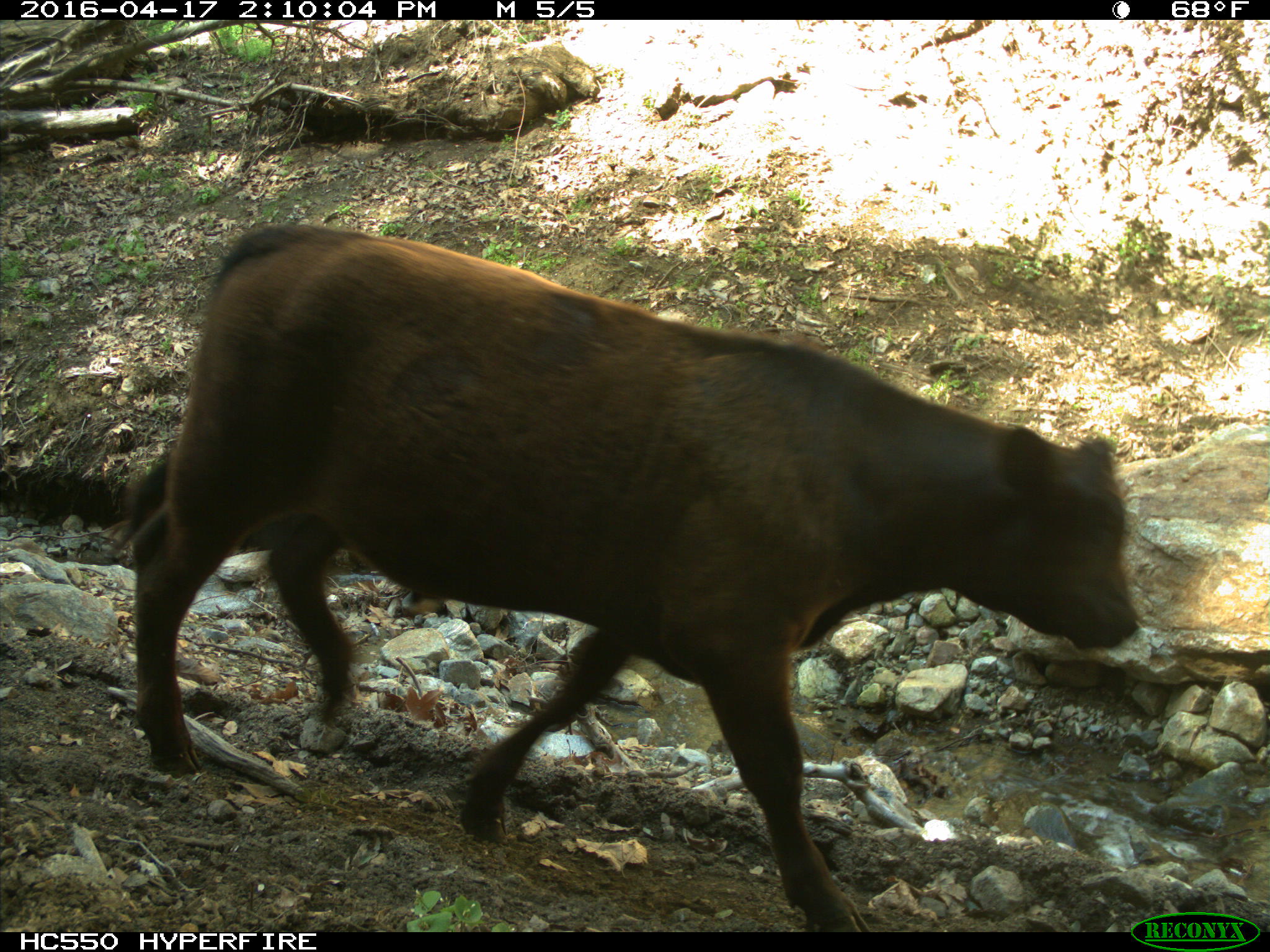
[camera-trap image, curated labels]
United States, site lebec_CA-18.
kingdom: Animalia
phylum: Chordata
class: Mammalia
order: Artiodactyla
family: Bovidae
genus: Bos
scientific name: Bos taurus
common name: domestic cow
Bos taurus (domestic cow).